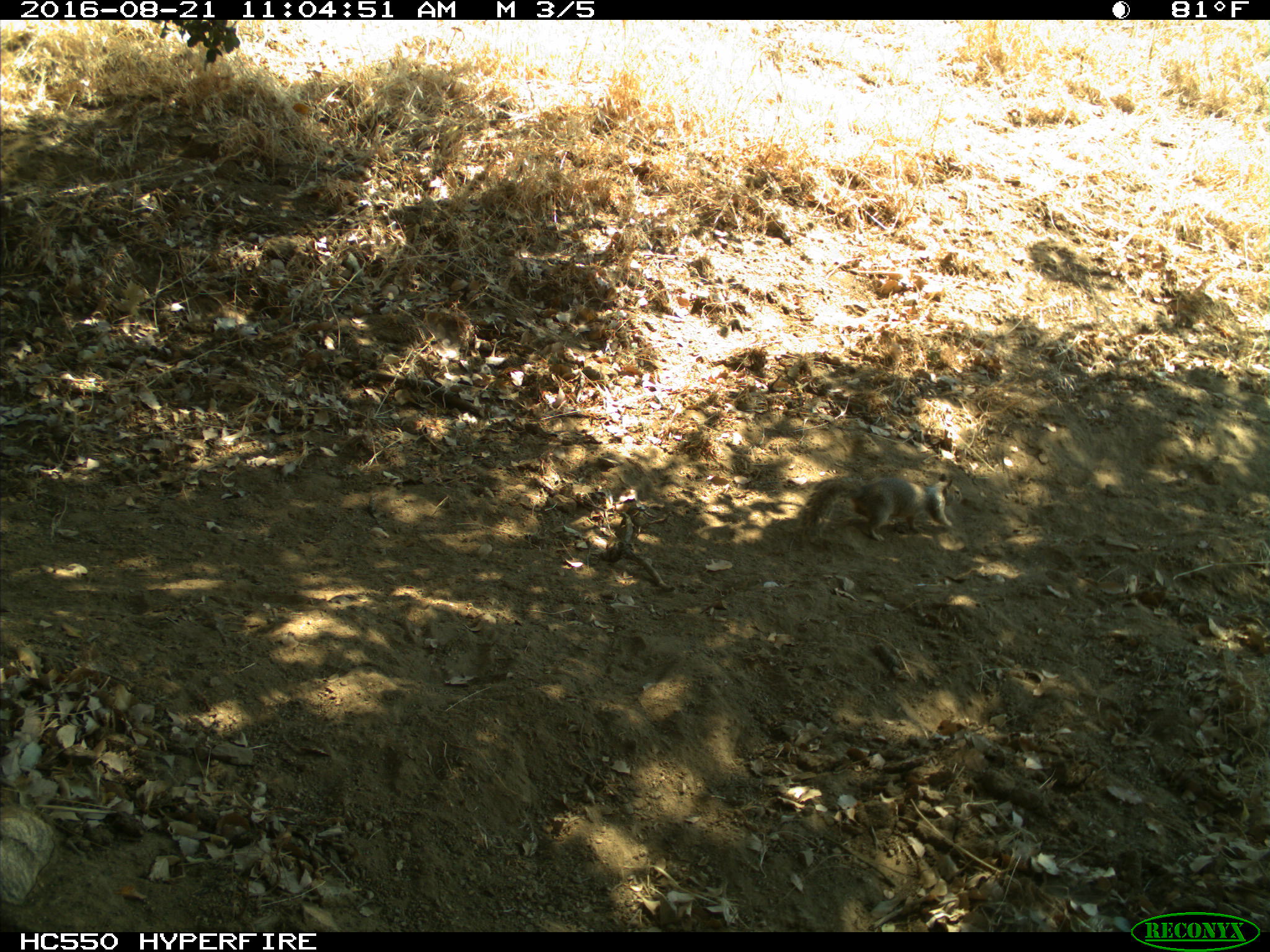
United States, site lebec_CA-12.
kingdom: Animalia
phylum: Chordata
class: Mammalia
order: Rodentia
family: Sciuridae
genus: Otospermophilus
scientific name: Otospermophilus beecheyi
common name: california ground squirrel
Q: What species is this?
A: Otospermophilus beecheyi (california ground squirrel).